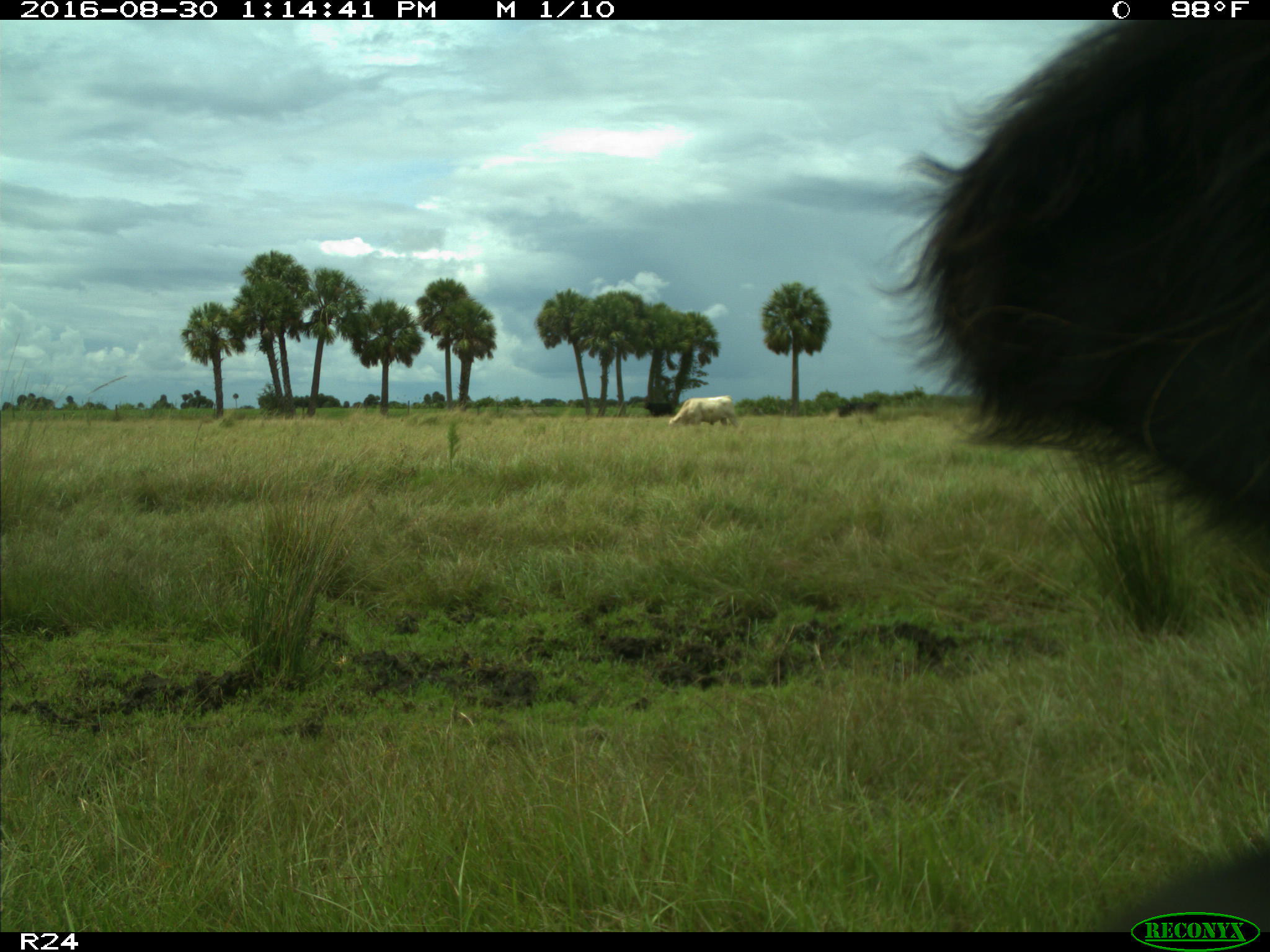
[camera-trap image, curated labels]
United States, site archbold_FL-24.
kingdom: Animalia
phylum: Chordata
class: Mammalia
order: Artiodactyla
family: Bovidae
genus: Bos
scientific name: Bos taurus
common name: domestic cow